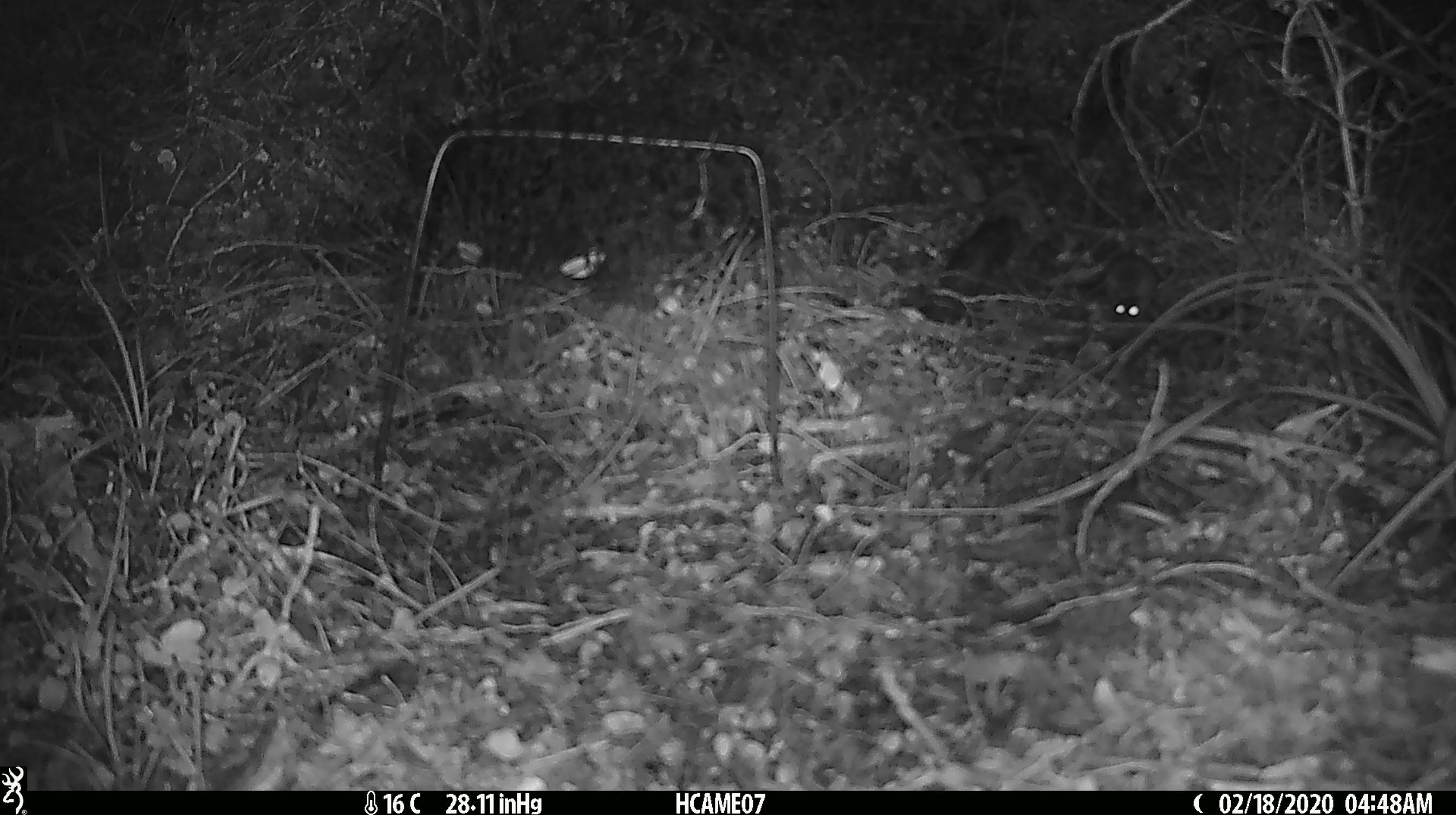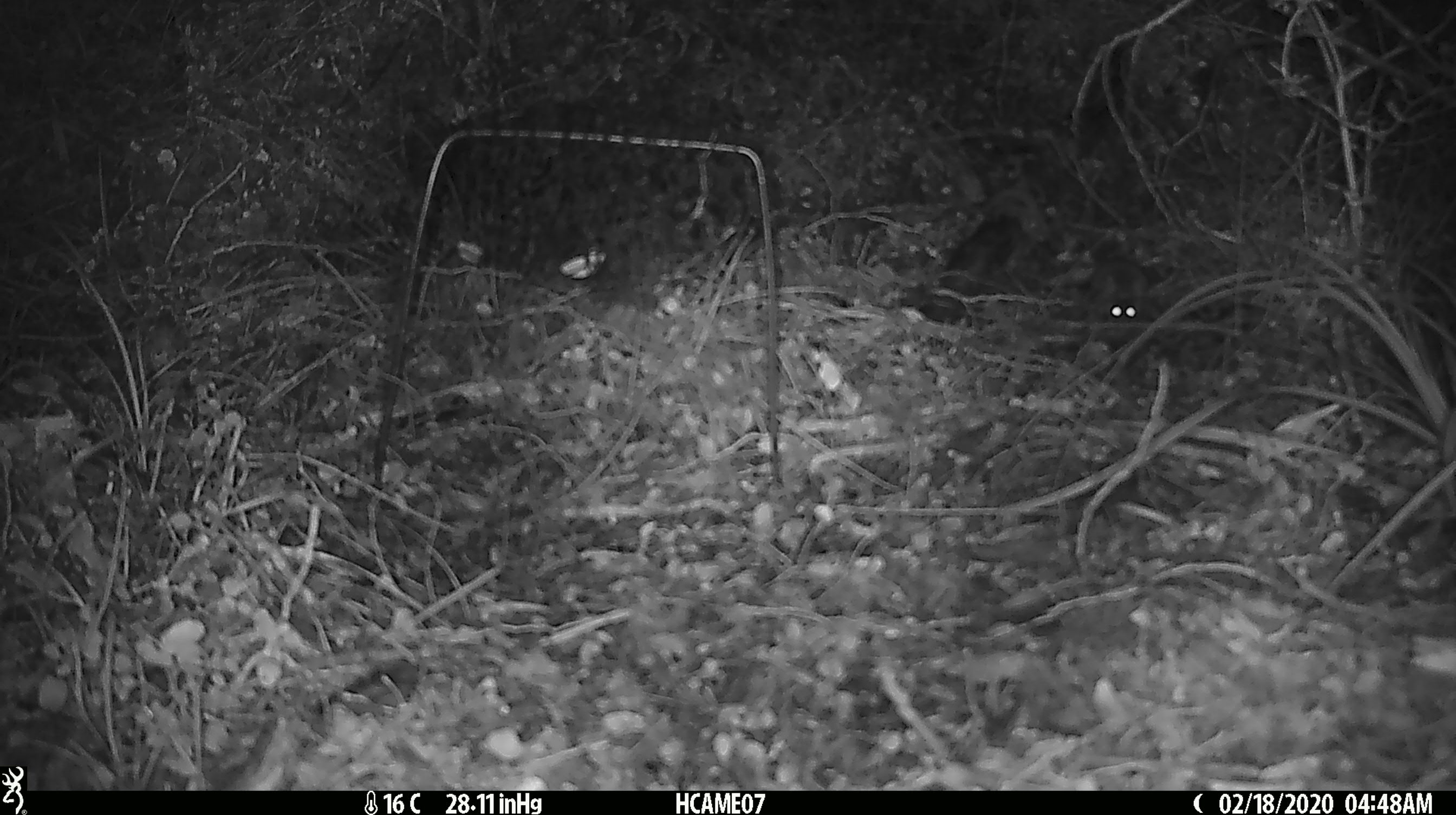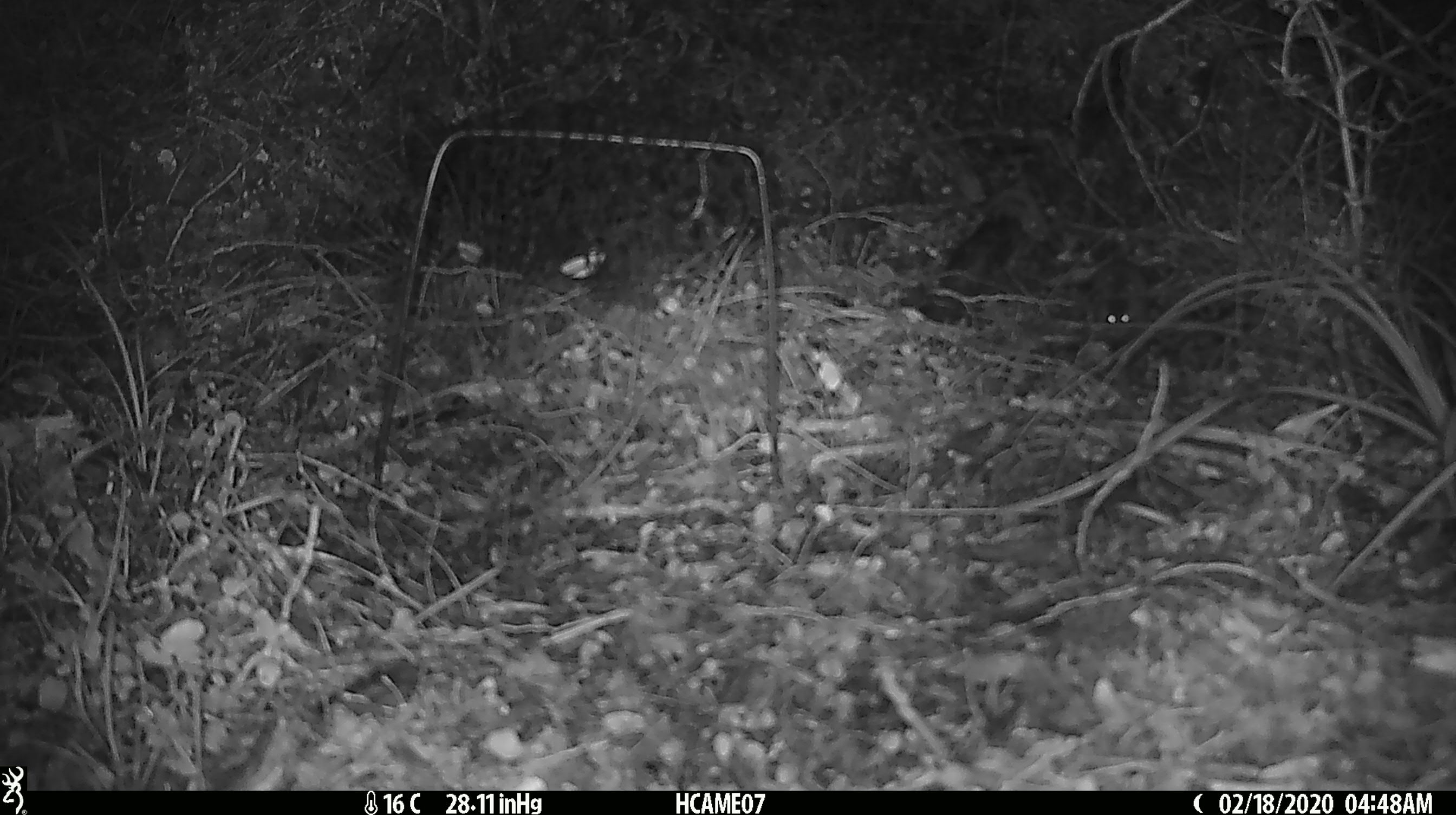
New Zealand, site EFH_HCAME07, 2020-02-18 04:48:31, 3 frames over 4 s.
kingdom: Animalia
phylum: Chordata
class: Mammalia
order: Rodentia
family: Muridae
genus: Mus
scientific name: Mus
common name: mouse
Mouse (Mus).